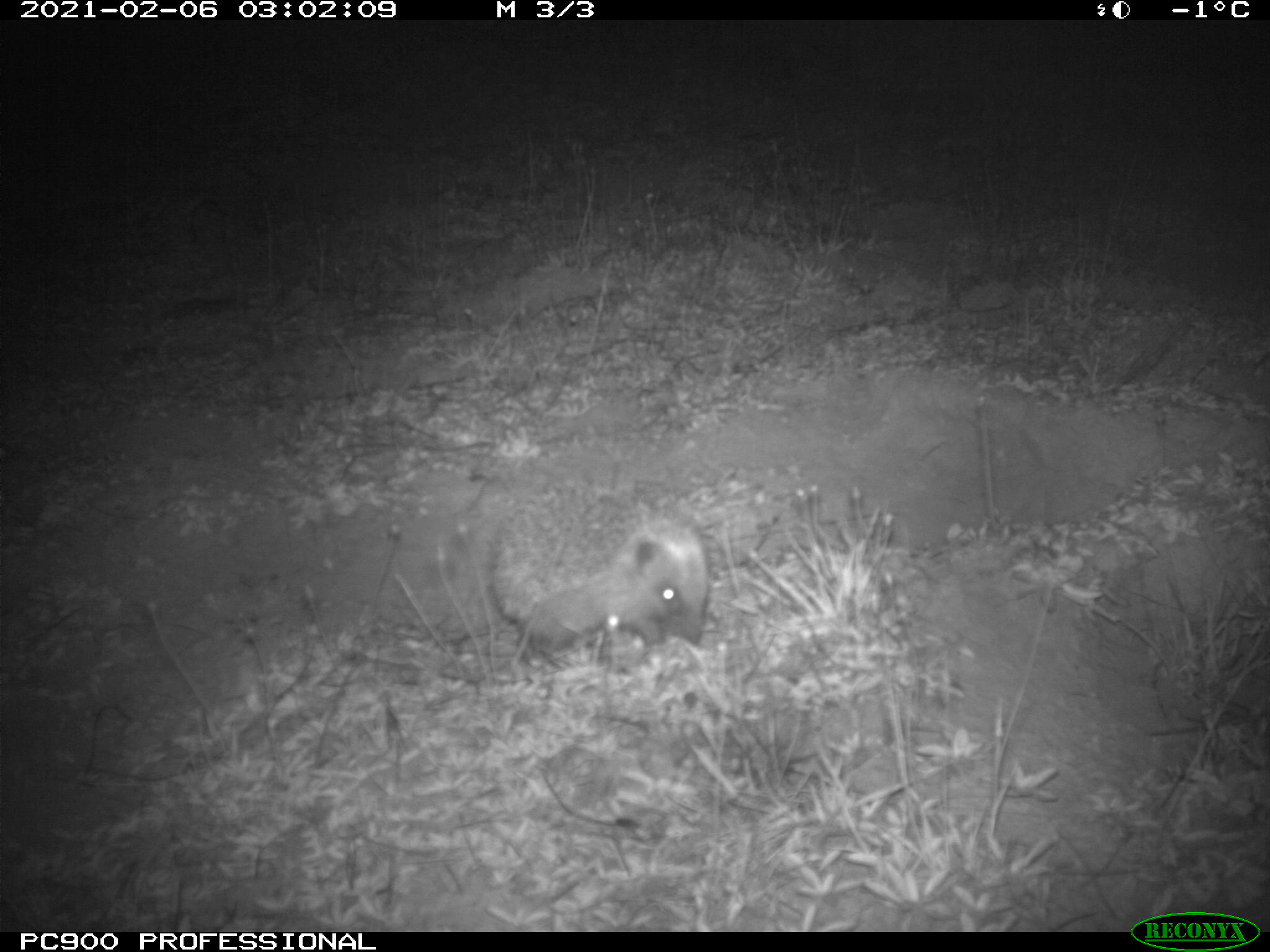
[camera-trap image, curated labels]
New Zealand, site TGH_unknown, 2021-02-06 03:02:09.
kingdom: Animalia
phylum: Chordata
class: Mammalia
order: Eulipotyphla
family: Erinaceidae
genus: Erinaceus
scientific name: Erinaceus europaeus europaeus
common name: european hedgehog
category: hedgehog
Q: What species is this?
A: Hedgehog (european hedgehog) (Erinaceus europaeus europaeus).